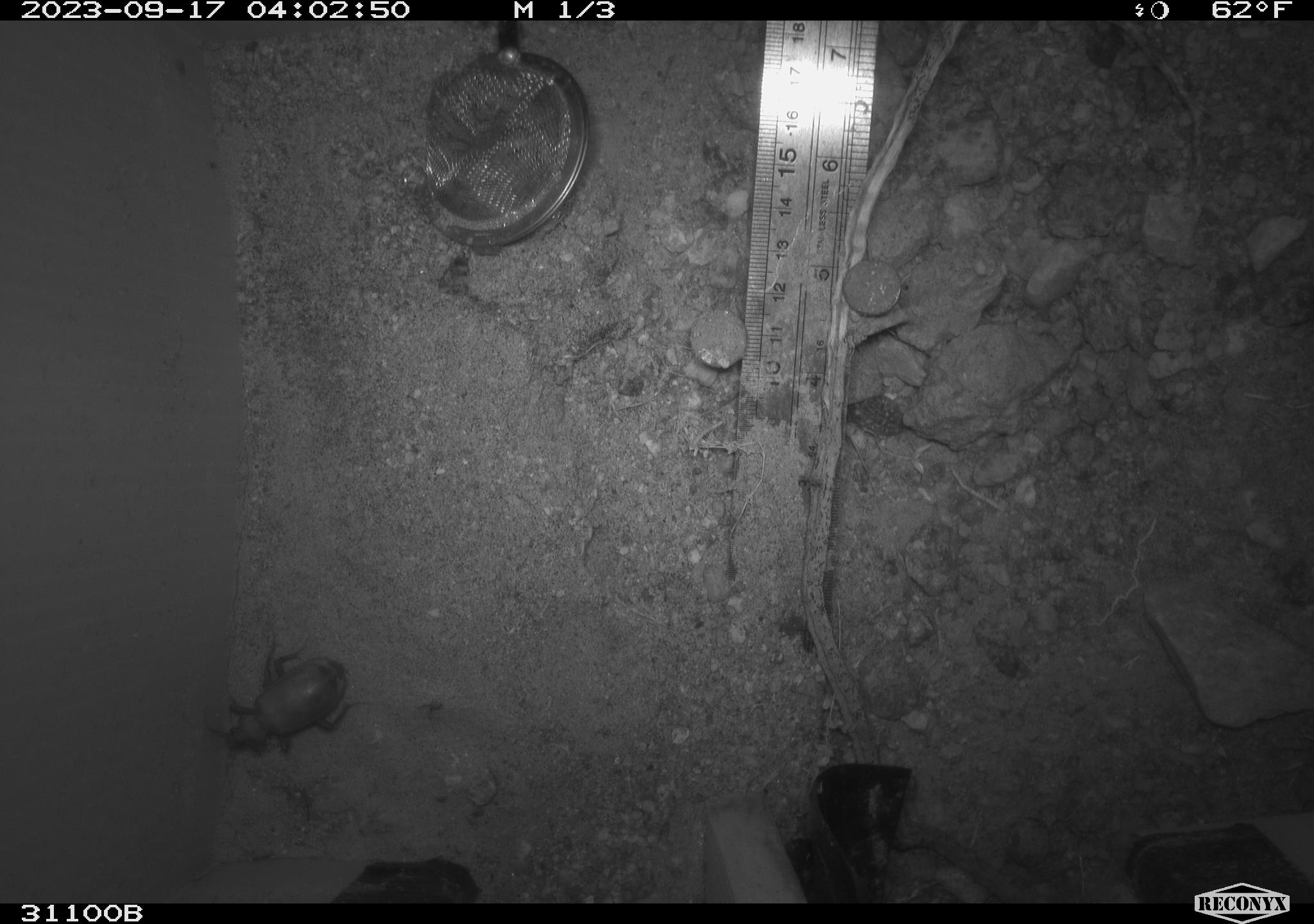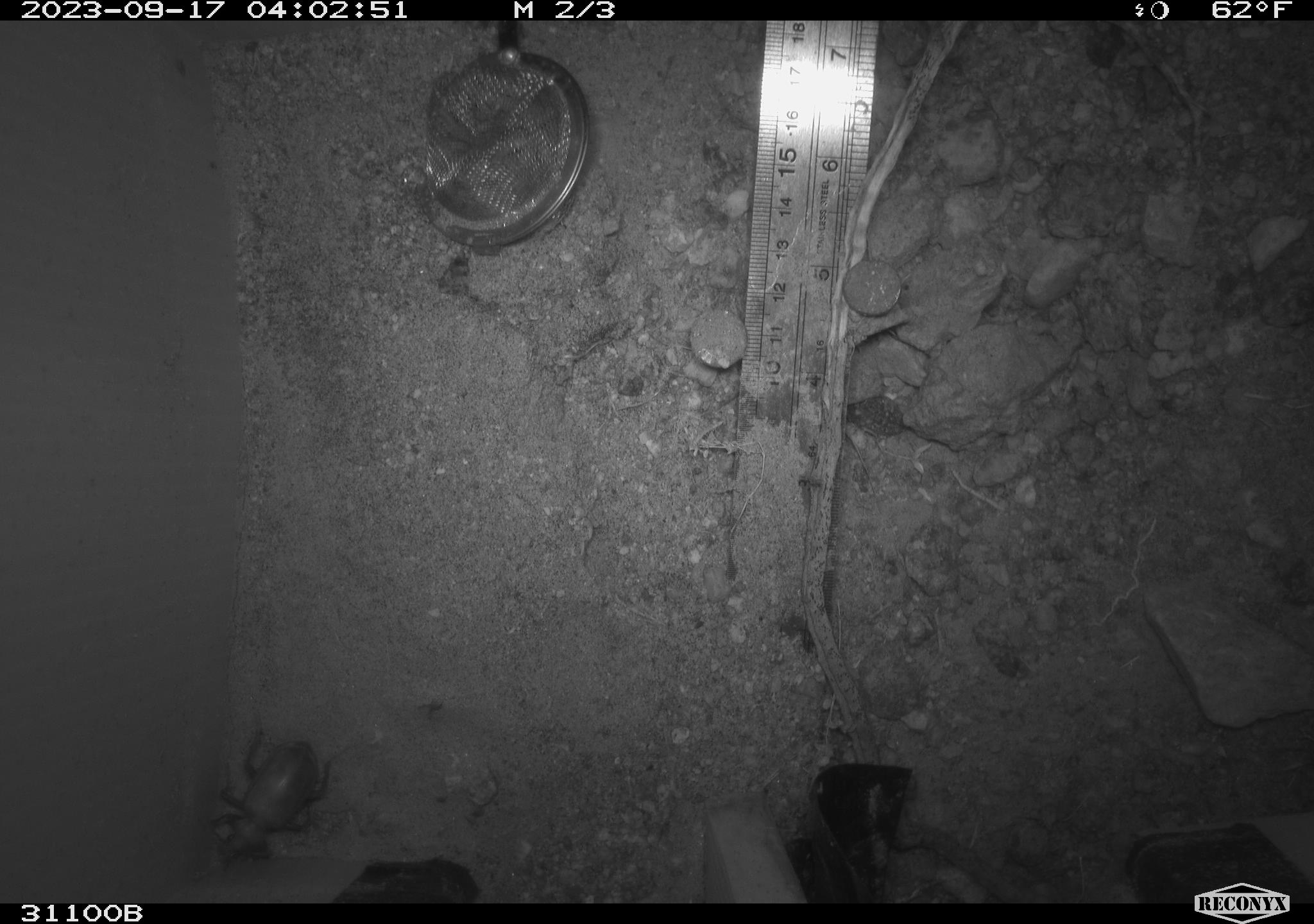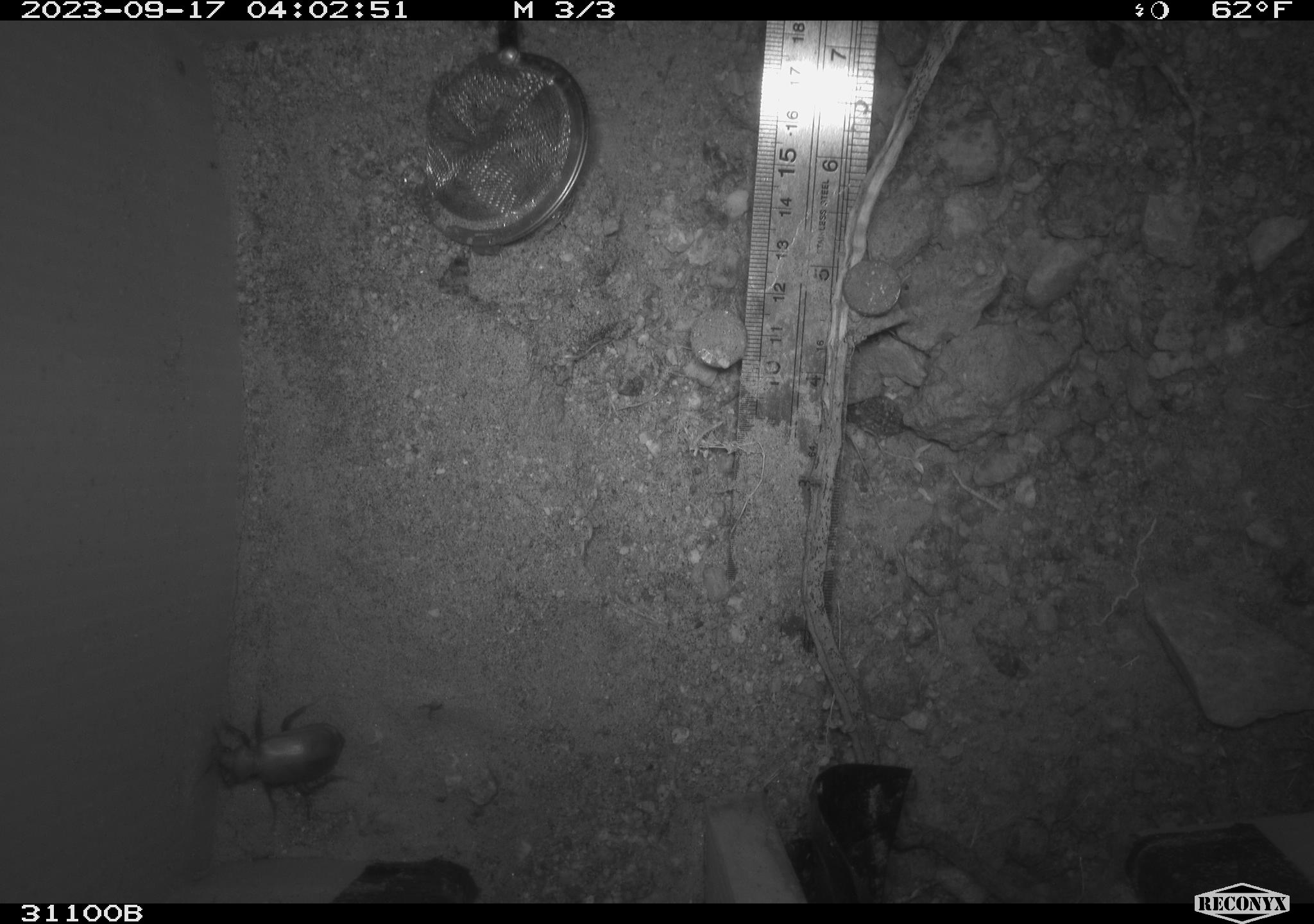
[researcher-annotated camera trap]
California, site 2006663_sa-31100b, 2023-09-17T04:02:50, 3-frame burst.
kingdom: Animalia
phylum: Arthropoda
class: Insecta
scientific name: Insecta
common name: insect